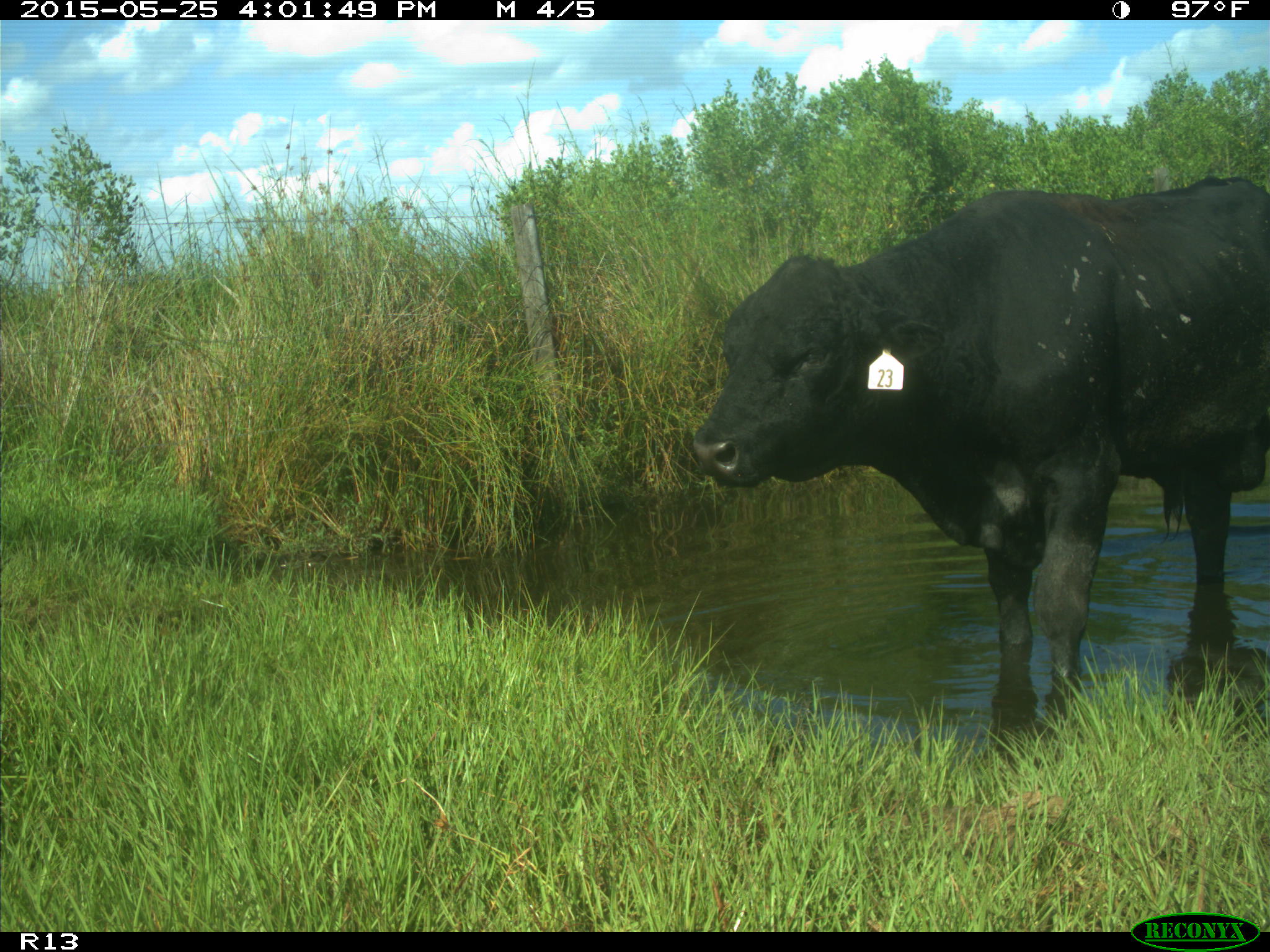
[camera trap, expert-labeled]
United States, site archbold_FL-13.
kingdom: Animalia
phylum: Chordata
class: Mammalia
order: Artiodactyla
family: Bovidae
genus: Bos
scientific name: Bos taurus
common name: domestic cow